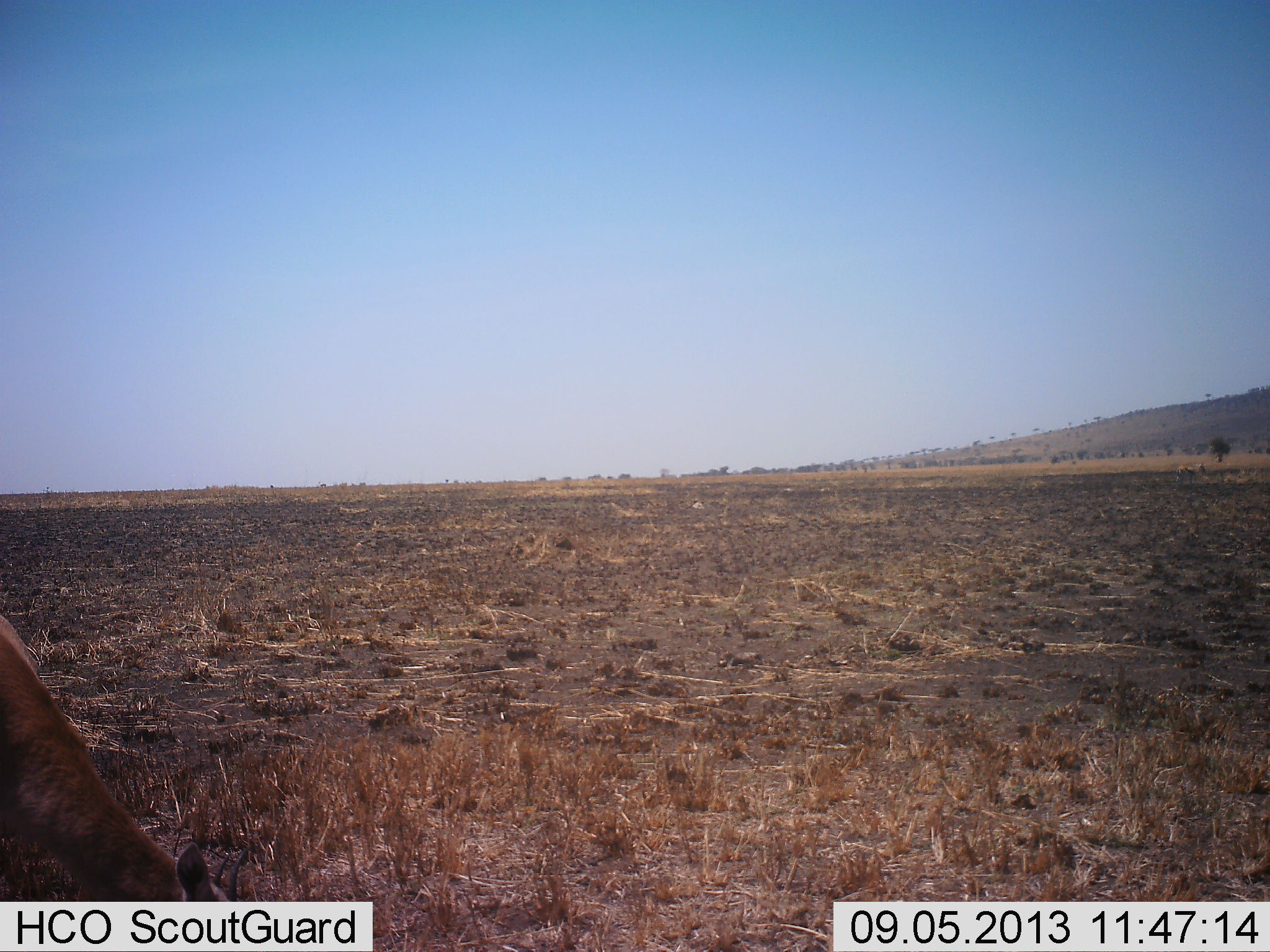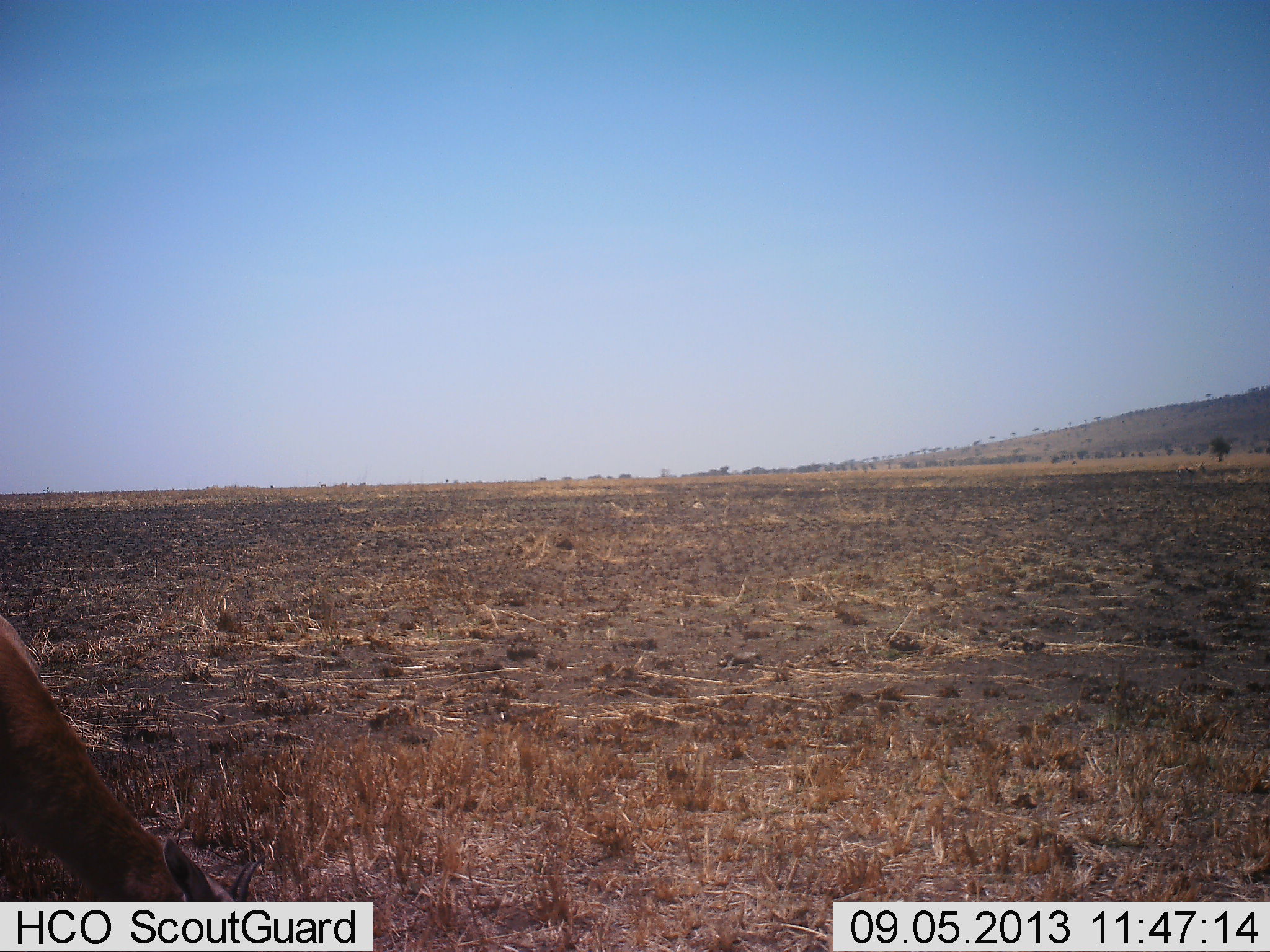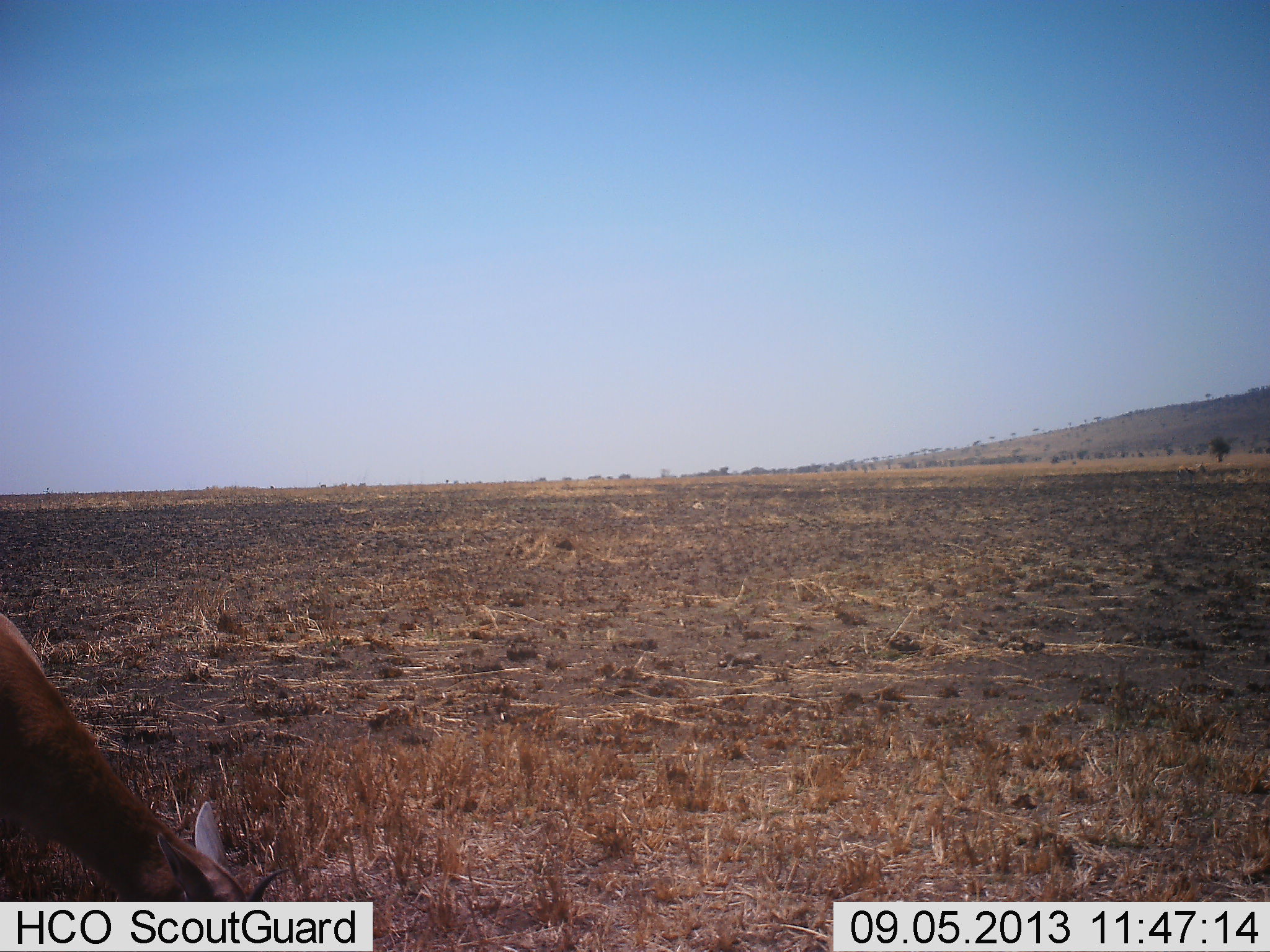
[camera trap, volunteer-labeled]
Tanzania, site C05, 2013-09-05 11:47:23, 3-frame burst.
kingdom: Animalia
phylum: Chordata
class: Mammalia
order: Artiodactyla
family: Bovidae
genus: Nanger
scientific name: Nanger granti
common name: grant's gazelle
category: gazellegrants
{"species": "gazellegrants (grant's gazelle) (Nanger granti)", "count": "1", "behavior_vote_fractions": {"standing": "12%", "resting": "0%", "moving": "12%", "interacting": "0%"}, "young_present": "0%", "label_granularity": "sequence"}